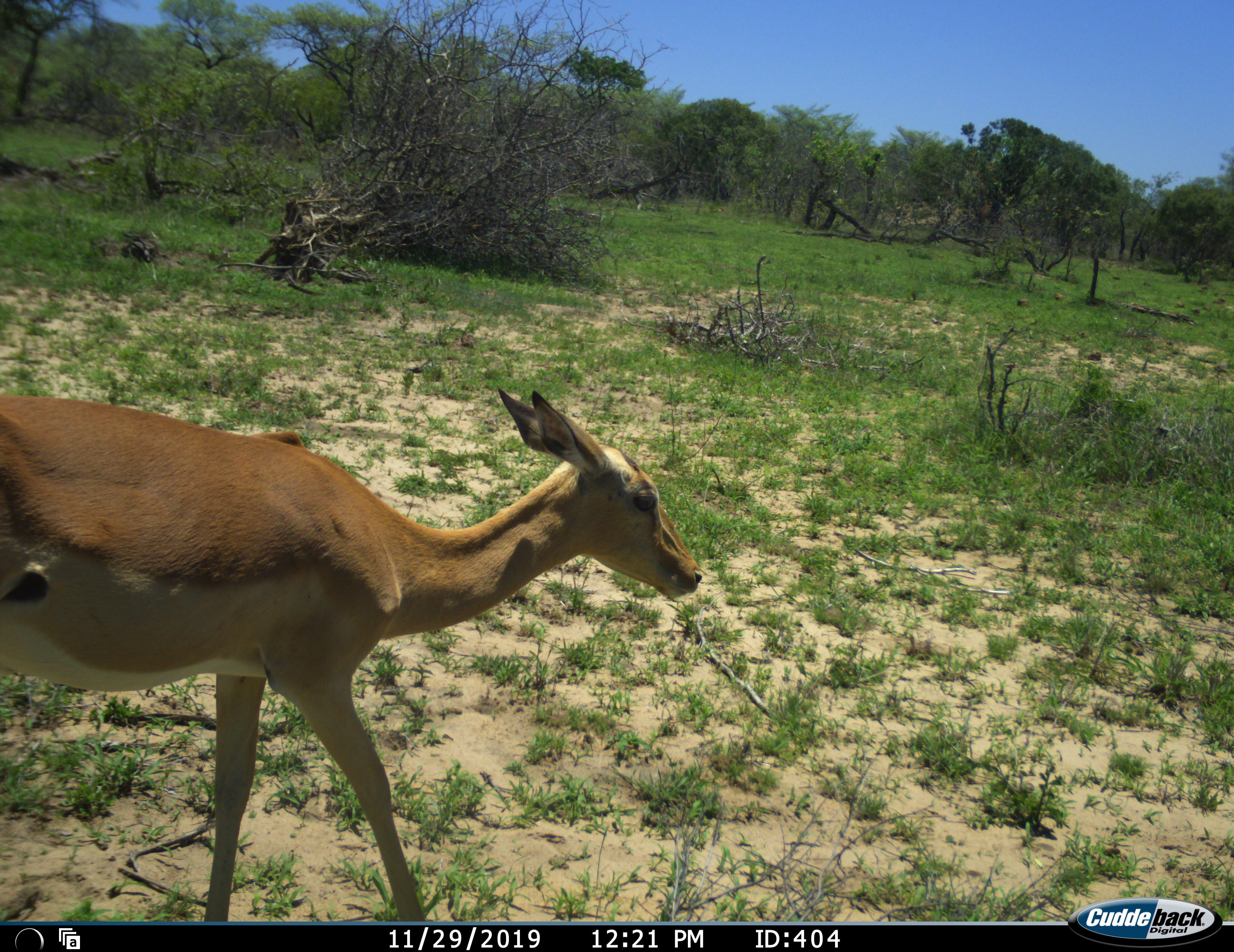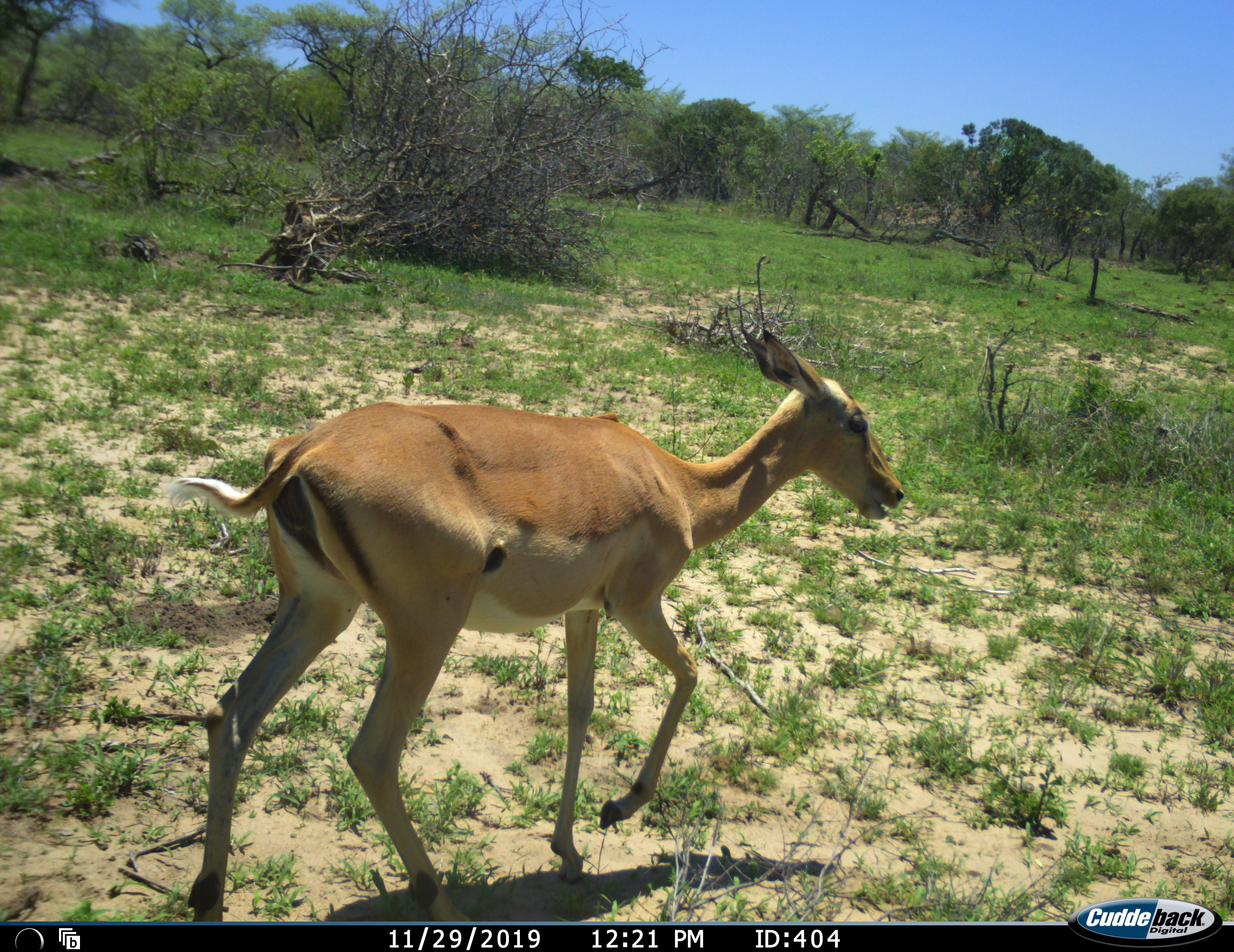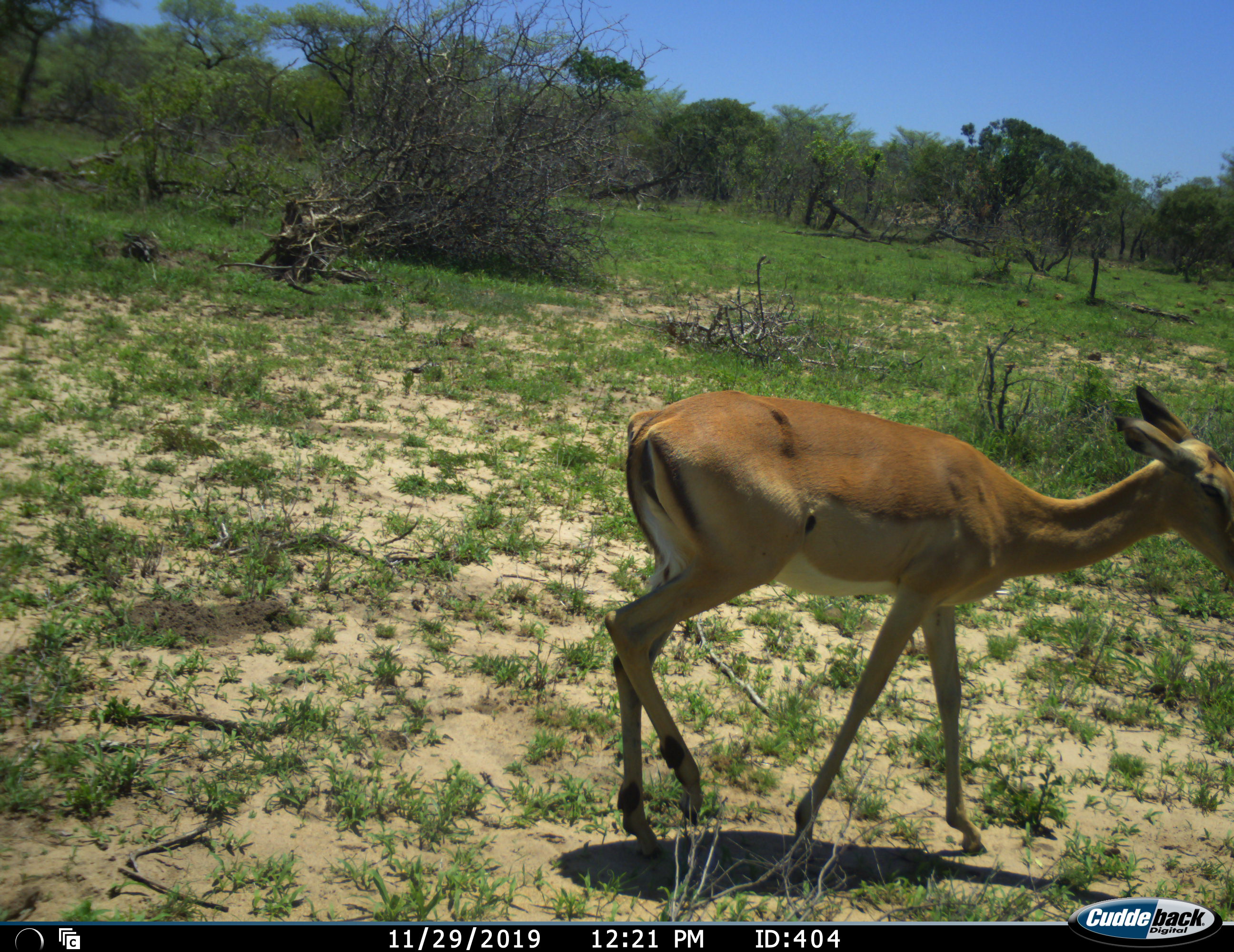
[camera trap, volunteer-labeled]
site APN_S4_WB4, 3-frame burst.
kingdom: Animalia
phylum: Chordata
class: Mammalia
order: Artiodactyla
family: Bovidae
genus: Aepyceros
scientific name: Aepyceros melampus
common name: impala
Impala (Aepyceros melampus), count 1. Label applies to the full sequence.